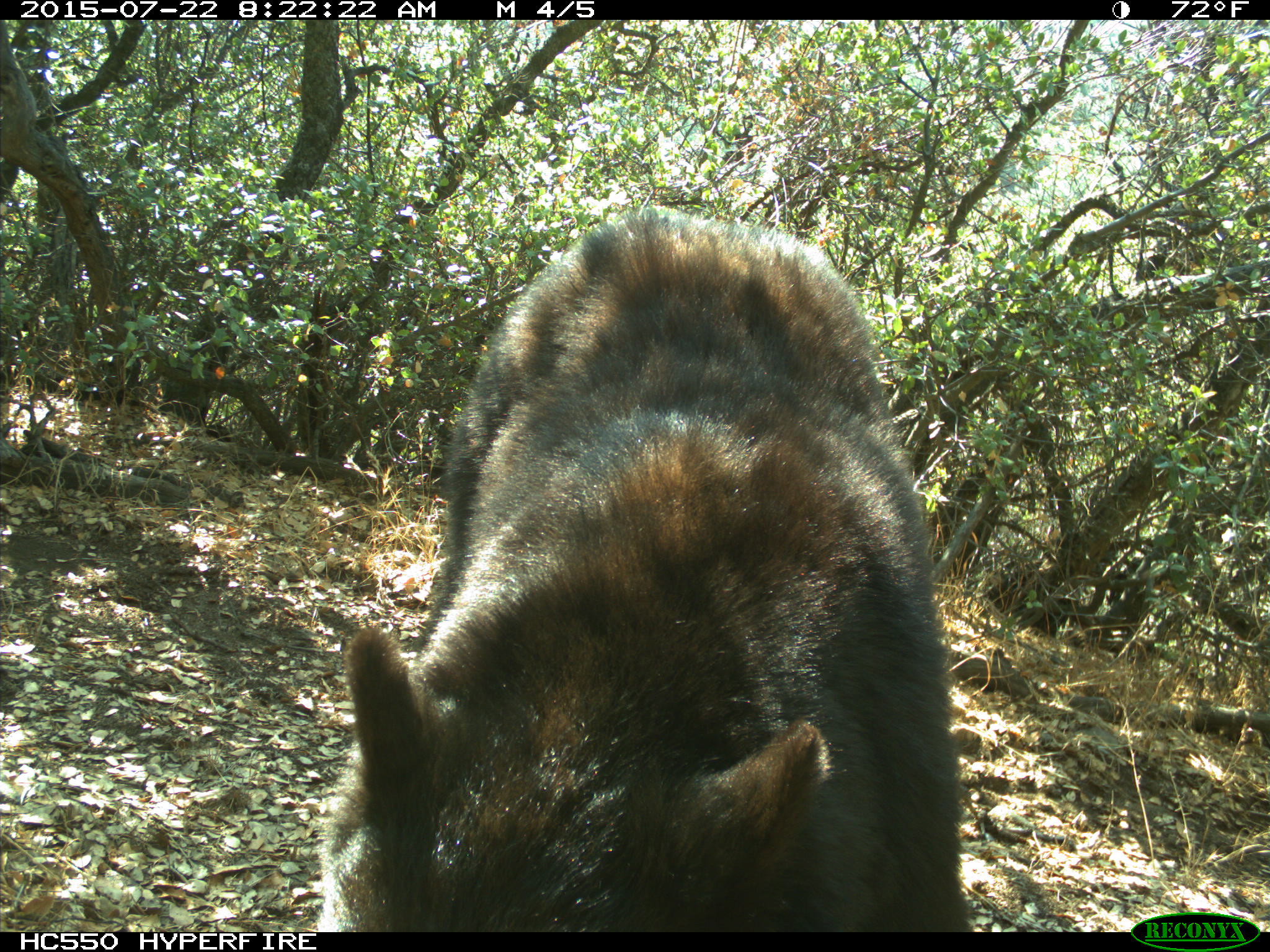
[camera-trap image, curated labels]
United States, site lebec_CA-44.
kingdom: Animalia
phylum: Chordata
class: Mammalia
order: Carnivora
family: Ursidae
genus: Ursus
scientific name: Ursus americanus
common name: american black bear